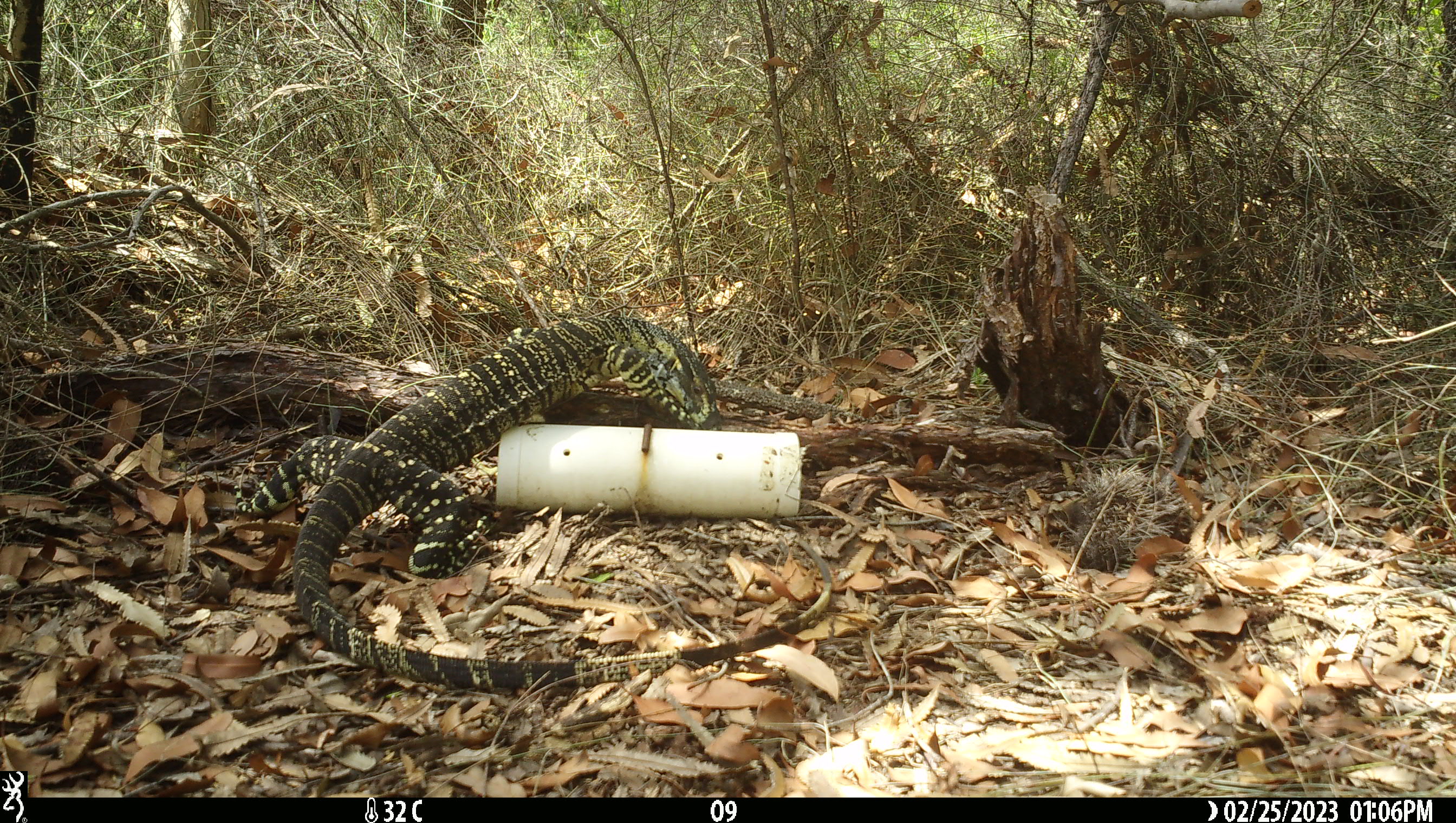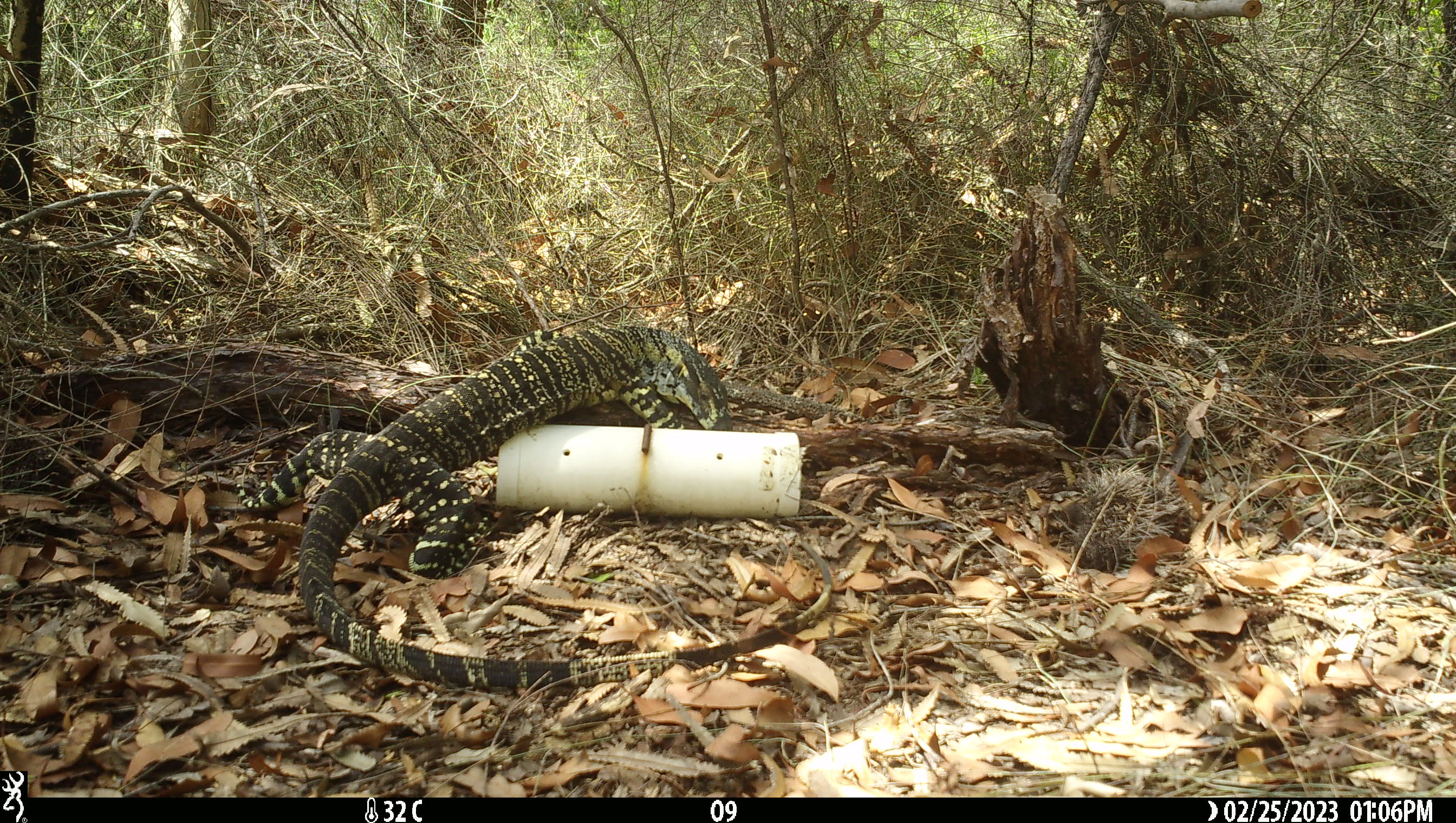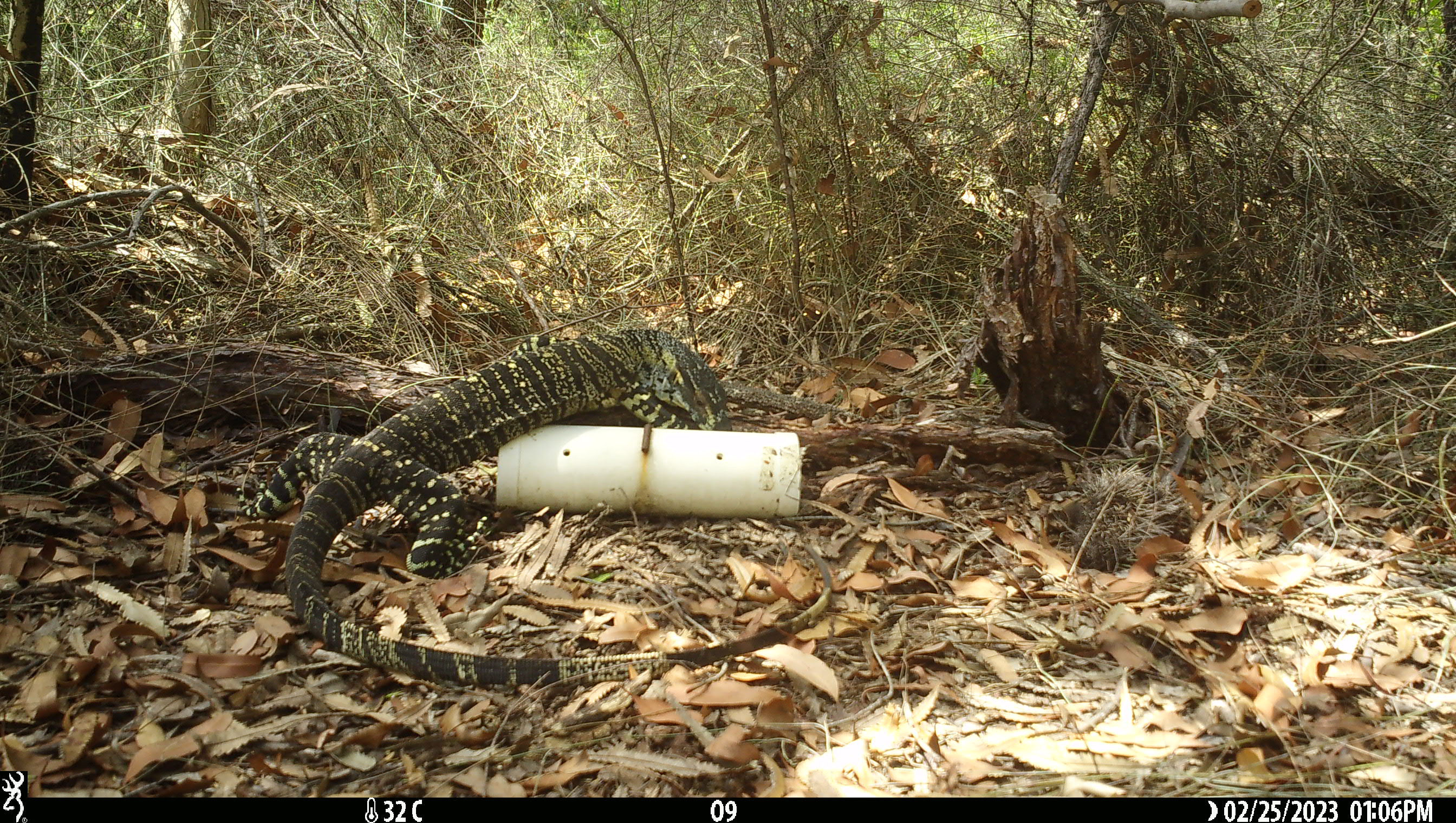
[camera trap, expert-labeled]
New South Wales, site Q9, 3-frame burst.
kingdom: Animalia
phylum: Chordata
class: Reptilia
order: Squamata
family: Varanidae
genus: Varanus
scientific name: Varanus varius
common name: lace monitor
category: goanna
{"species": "goanna (lace monitor) (Varanus varius)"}